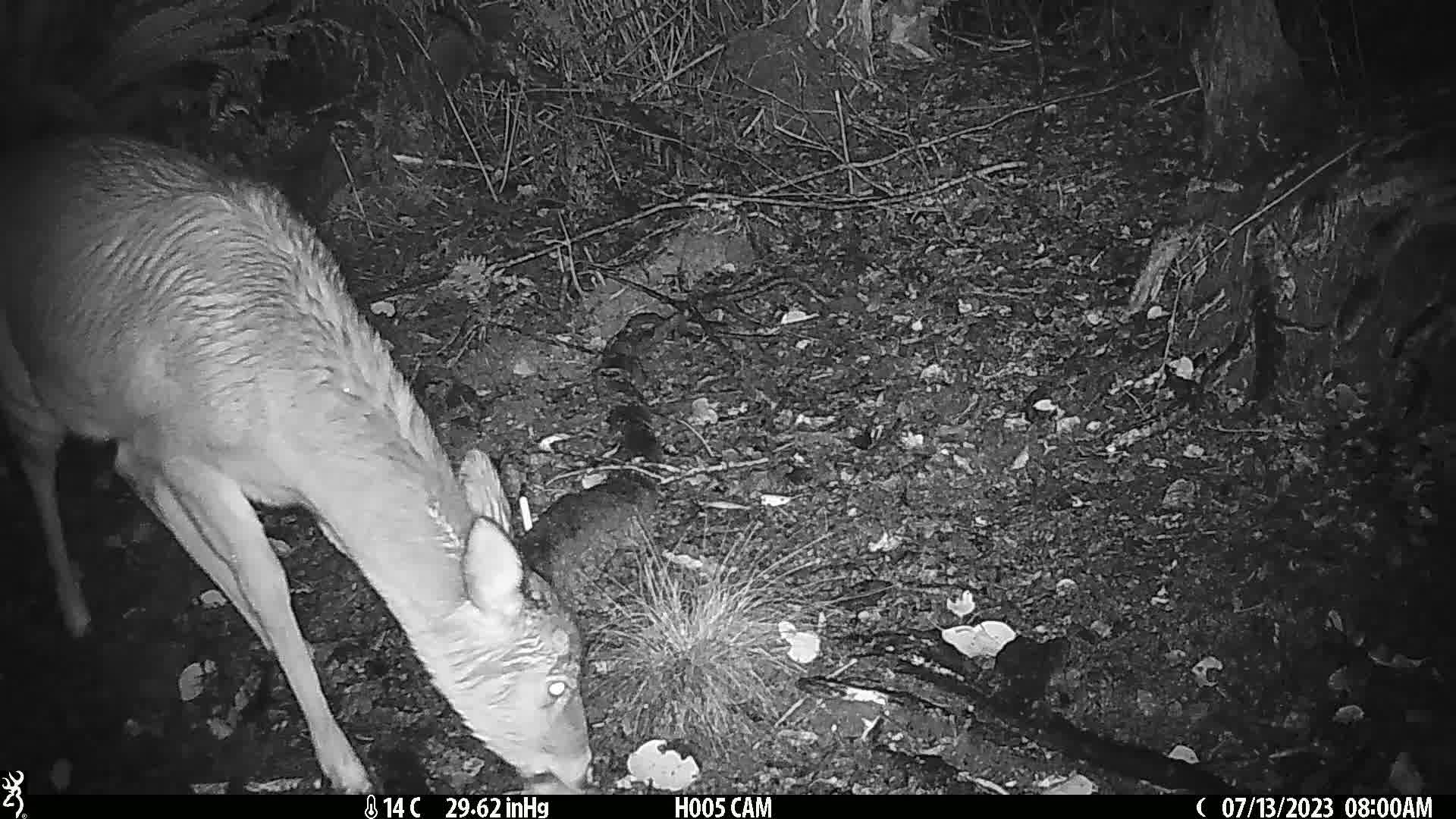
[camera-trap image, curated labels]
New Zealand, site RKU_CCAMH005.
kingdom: Animalia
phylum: Chordata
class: Mammalia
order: Artiodactyla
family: Cervidae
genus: Odocoileus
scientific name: Odocoileus virginianus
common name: white-tailed deer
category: white tailed deer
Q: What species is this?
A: White tailed deer (white-tailed deer) (Odocoileus virginianus).